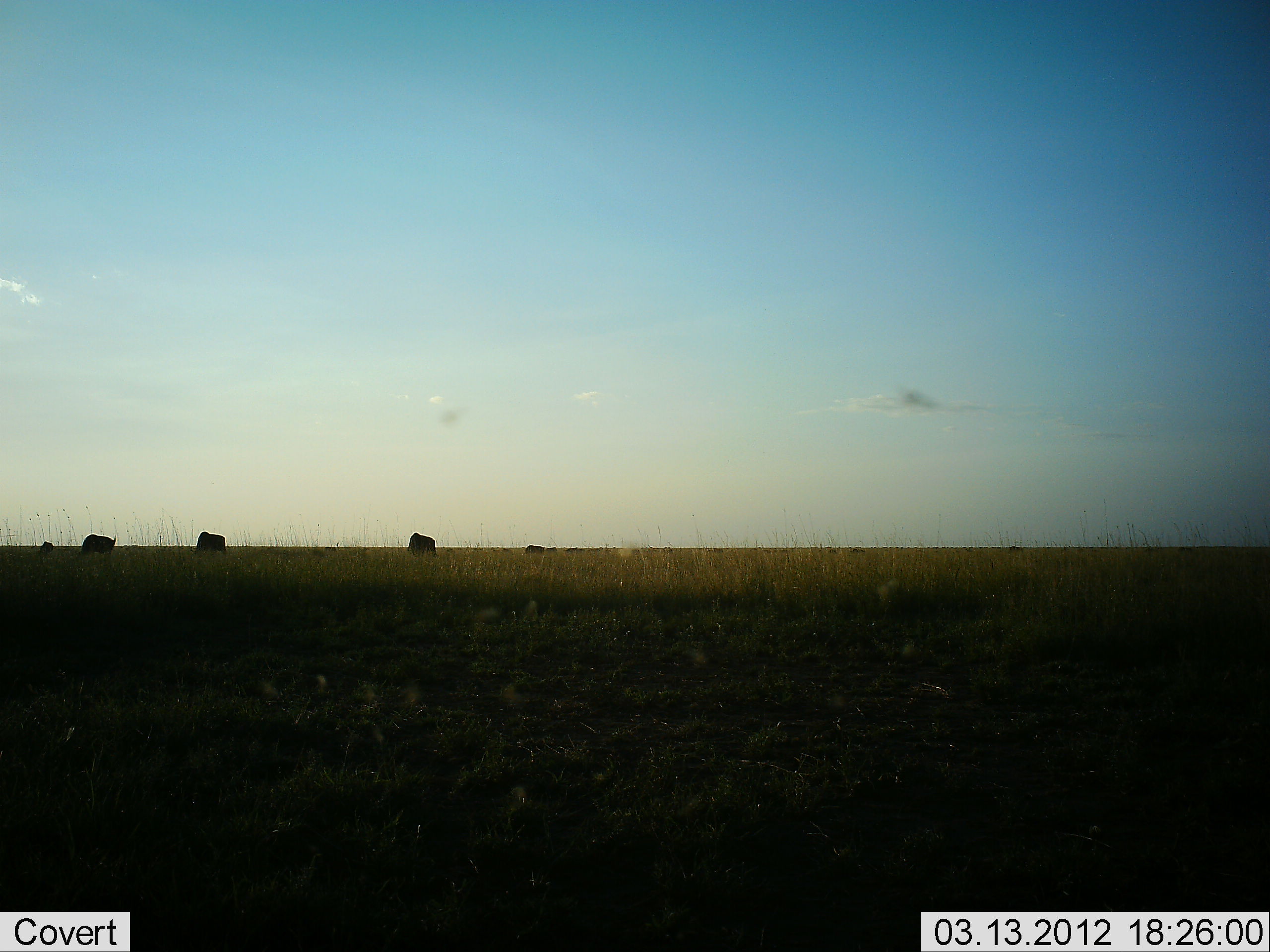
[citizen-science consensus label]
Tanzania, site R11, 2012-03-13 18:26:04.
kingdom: Animalia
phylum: Chordata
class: Mammalia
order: Artiodactyla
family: Bovidae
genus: Connochaetes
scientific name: Connochaetes taurinus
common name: blue wildebeest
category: wildebeest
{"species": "wildebeest (blue wildebeest) (Connochaetes taurinus)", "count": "5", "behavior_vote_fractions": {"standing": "15%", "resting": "8%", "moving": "15%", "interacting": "0%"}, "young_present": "0%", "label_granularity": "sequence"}